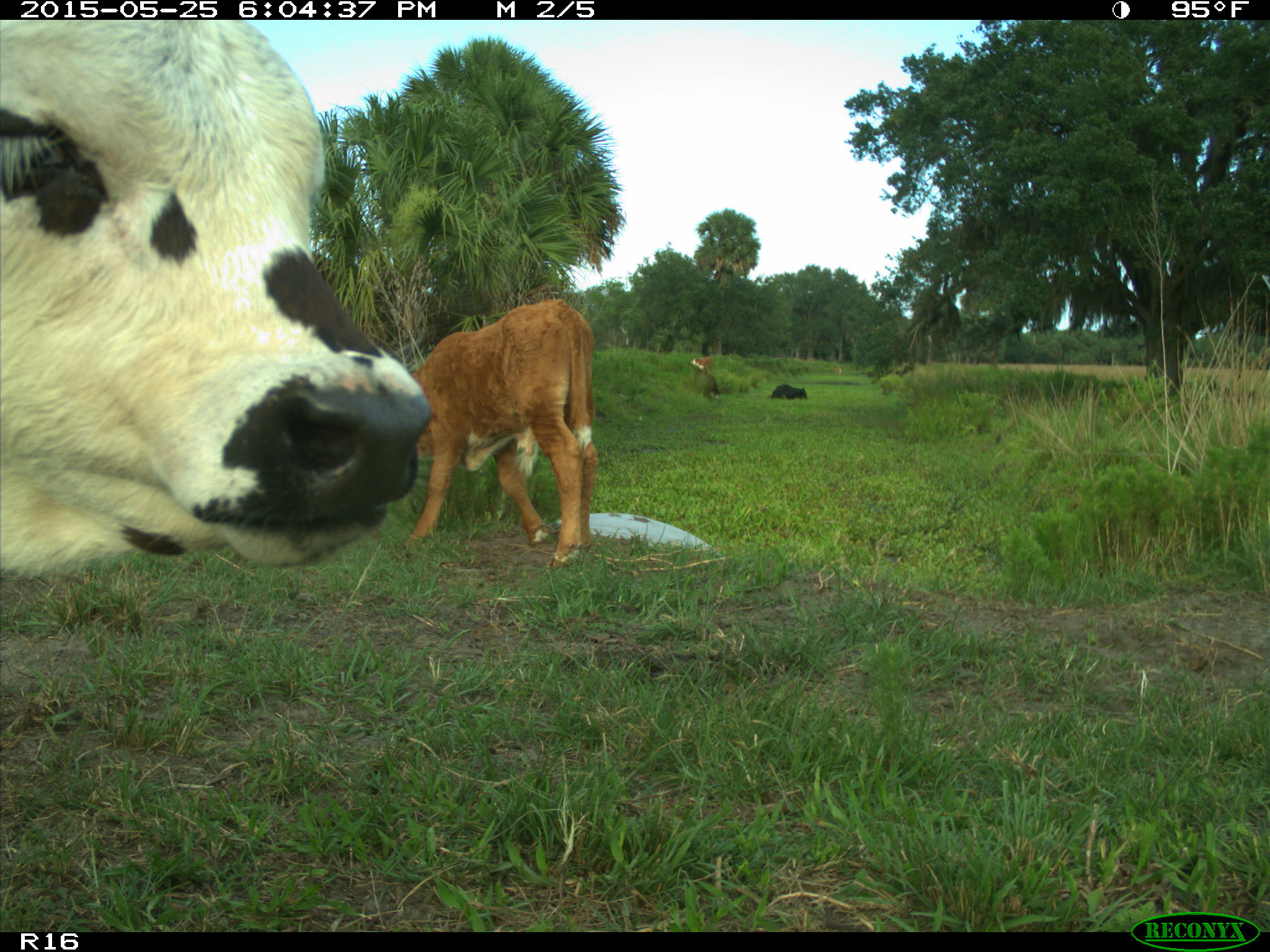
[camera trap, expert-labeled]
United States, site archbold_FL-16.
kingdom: Animalia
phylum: Chordata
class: Mammalia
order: Artiodactyla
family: Bovidae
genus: Bos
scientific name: Bos taurus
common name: domestic cow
Bos taurus (domestic cow).